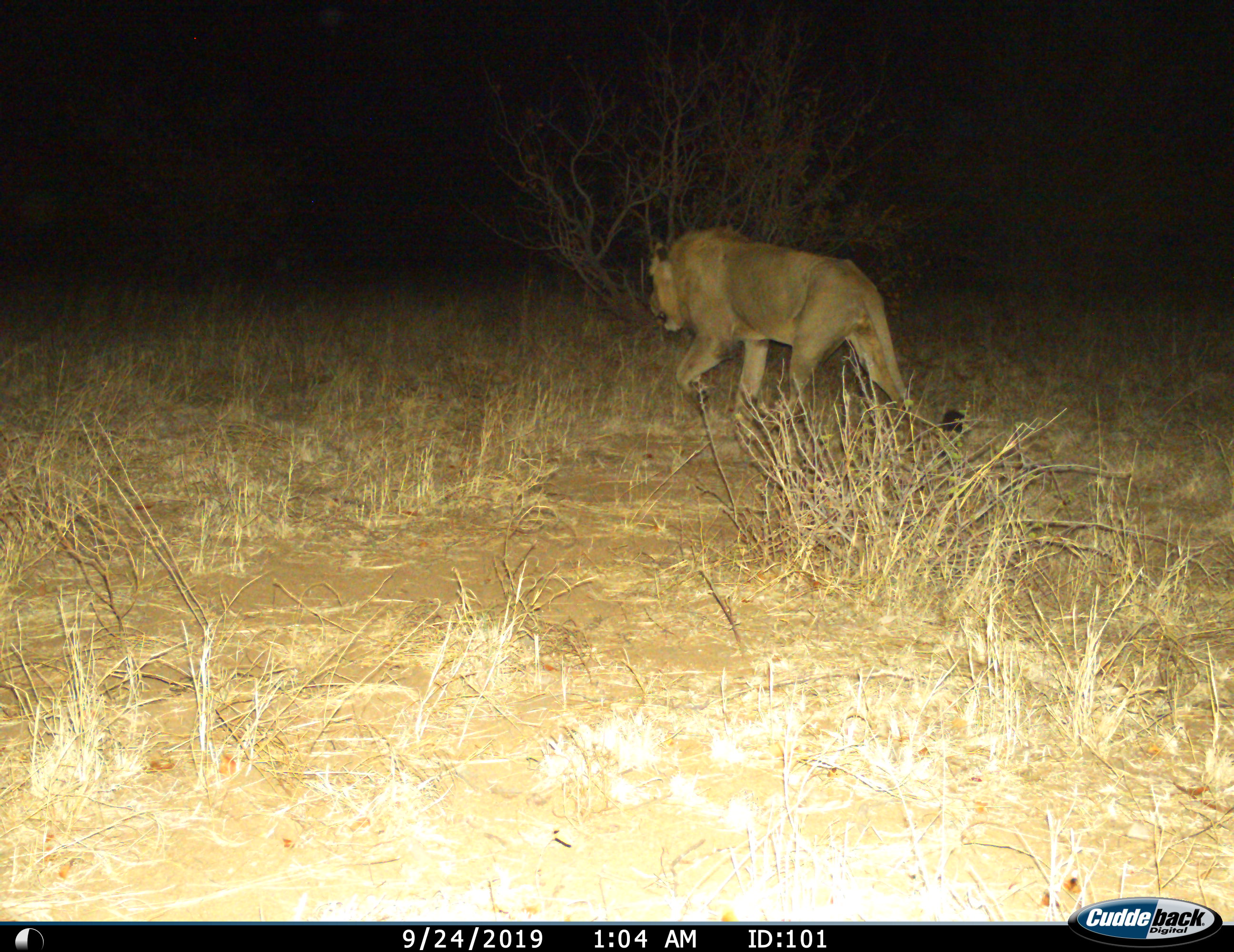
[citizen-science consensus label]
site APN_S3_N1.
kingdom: Animalia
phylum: Chordata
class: Mammalia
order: Carnivora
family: Felidae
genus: Panthera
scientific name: Panthera leo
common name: lion male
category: lionmale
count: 1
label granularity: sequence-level